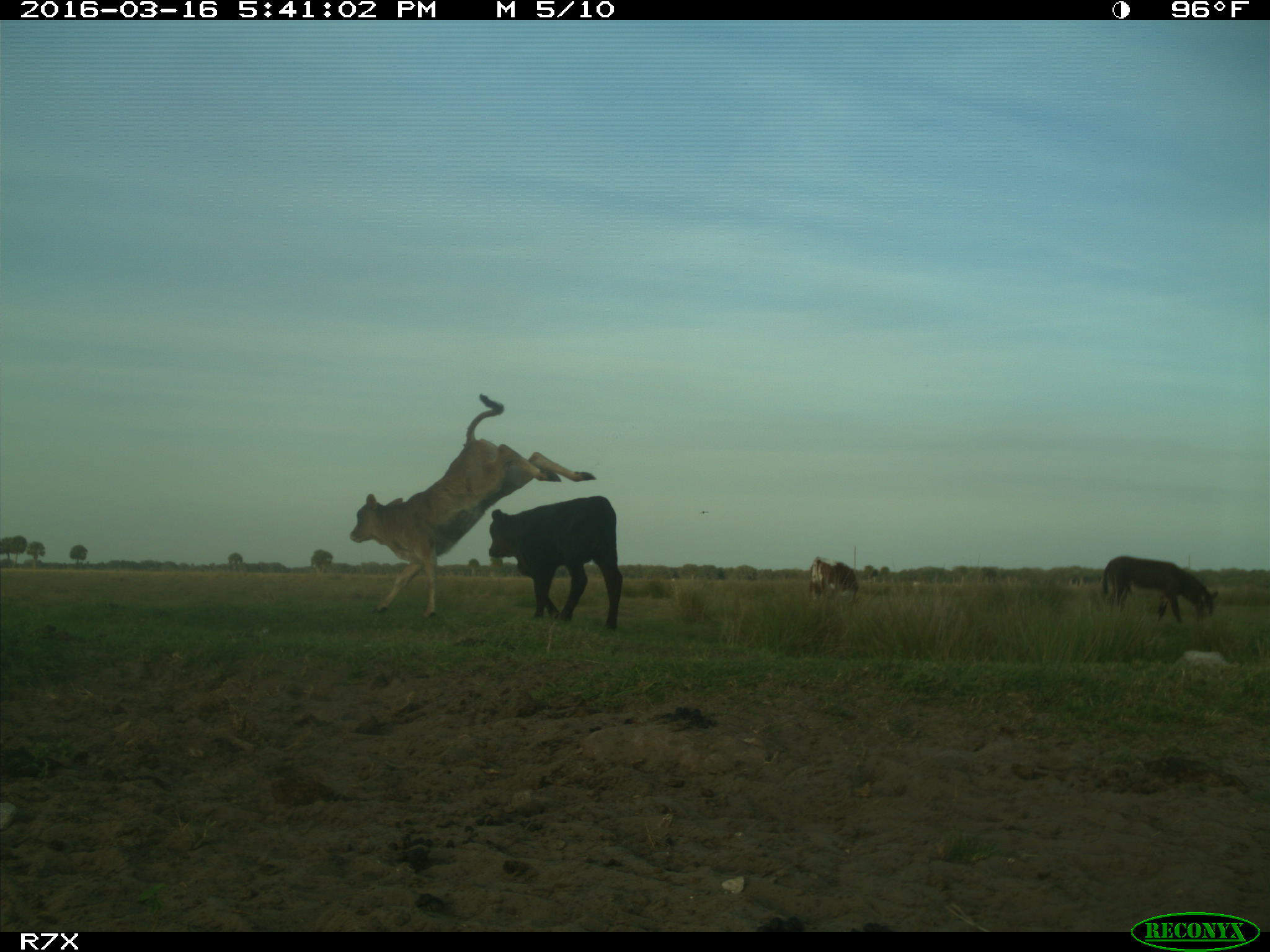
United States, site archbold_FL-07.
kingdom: Animalia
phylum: Chordata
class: Mammalia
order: Artiodactyla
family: Bovidae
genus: Bos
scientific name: Bos taurus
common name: domestic cow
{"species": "Bos taurus (domestic cow)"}